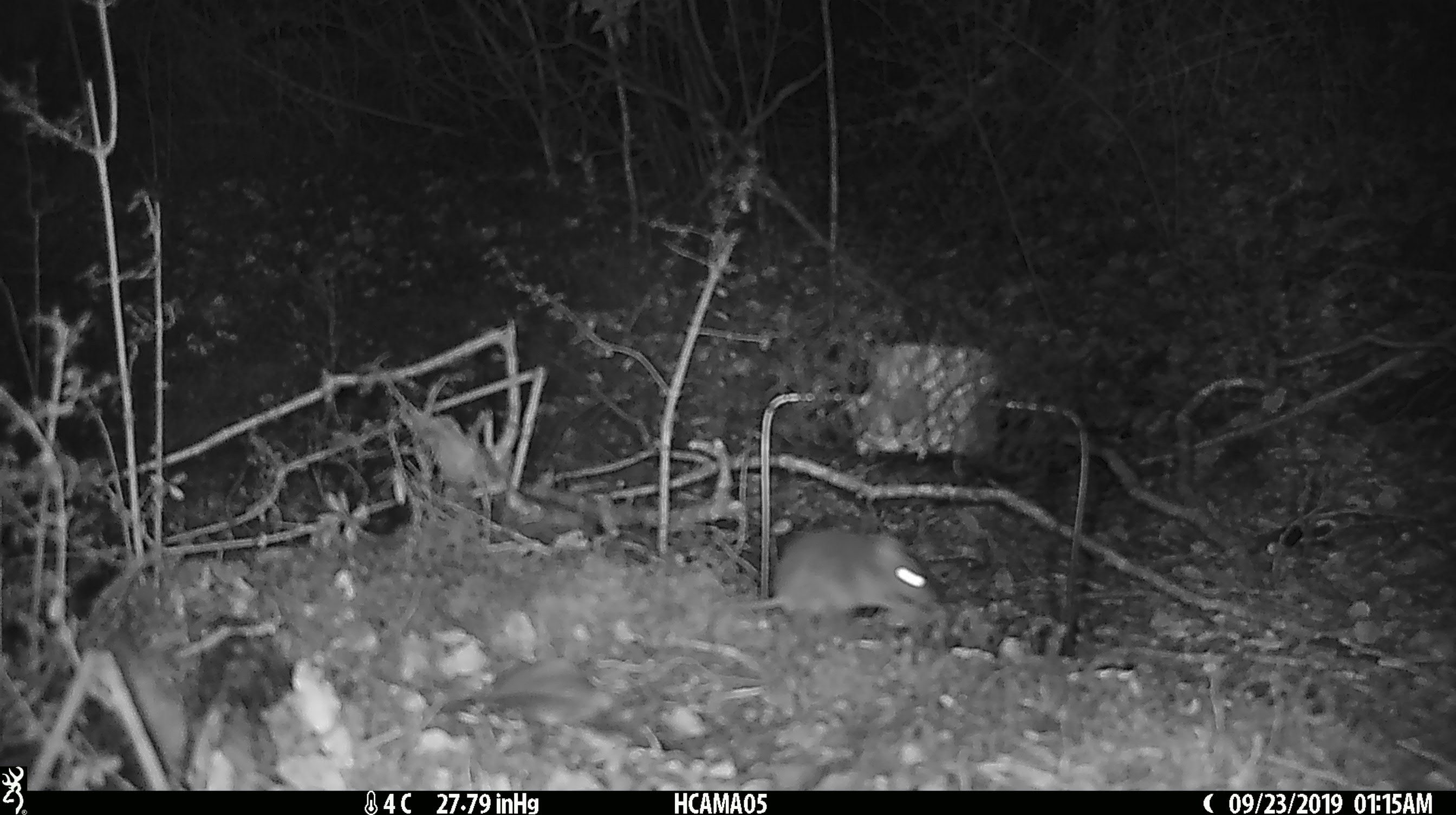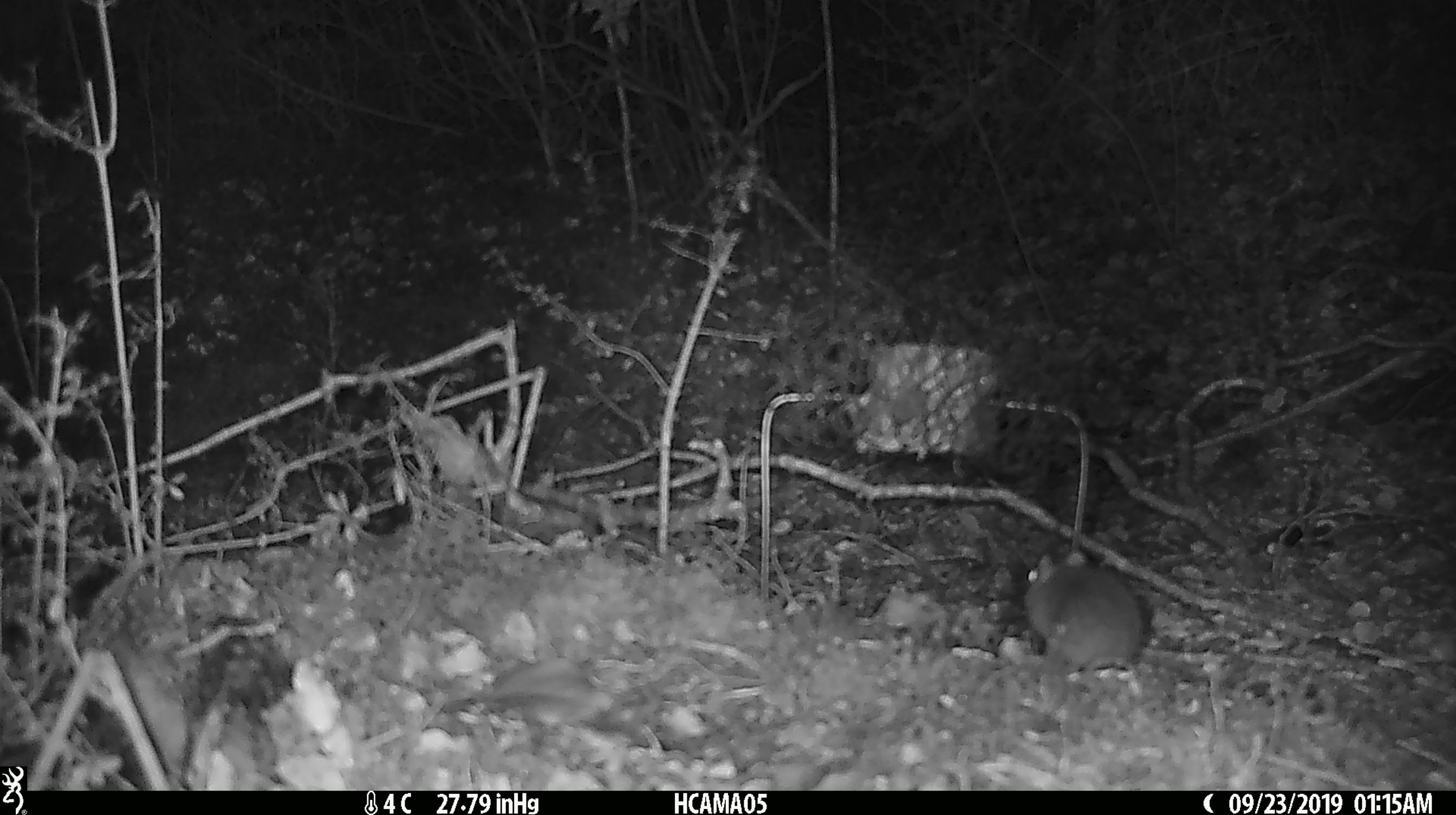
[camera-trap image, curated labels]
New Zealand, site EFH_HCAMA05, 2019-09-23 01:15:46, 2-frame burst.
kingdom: Animalia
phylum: Chordata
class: Mammalia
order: Rodentia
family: Muridae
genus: Mus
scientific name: Mus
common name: mouse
Mouse (Mus).